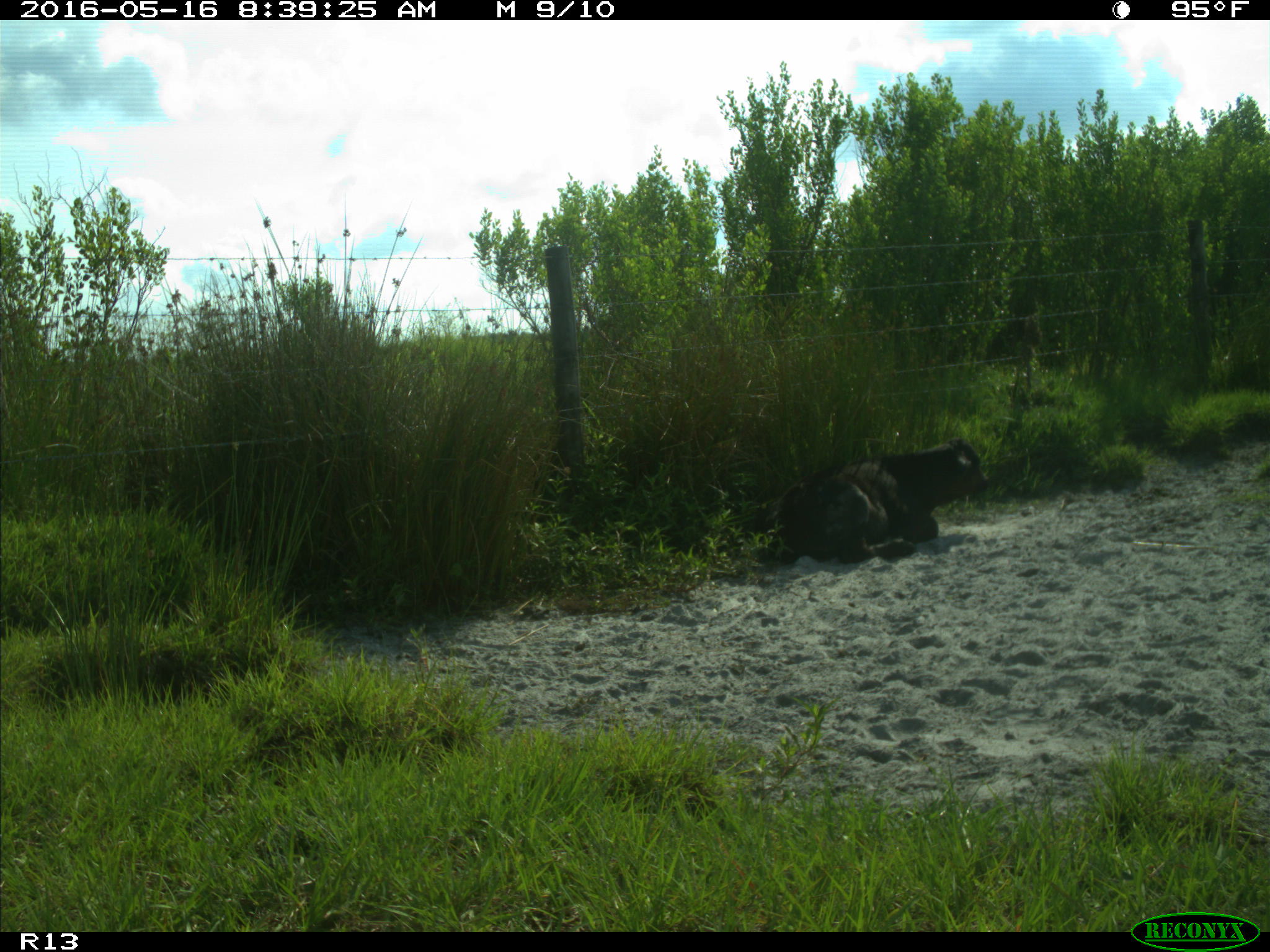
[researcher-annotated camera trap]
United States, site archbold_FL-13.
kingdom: Animalia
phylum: Chordata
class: Mammalia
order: Artiodactyla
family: Bovidae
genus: Bos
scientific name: Bos taurus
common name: domestic cow